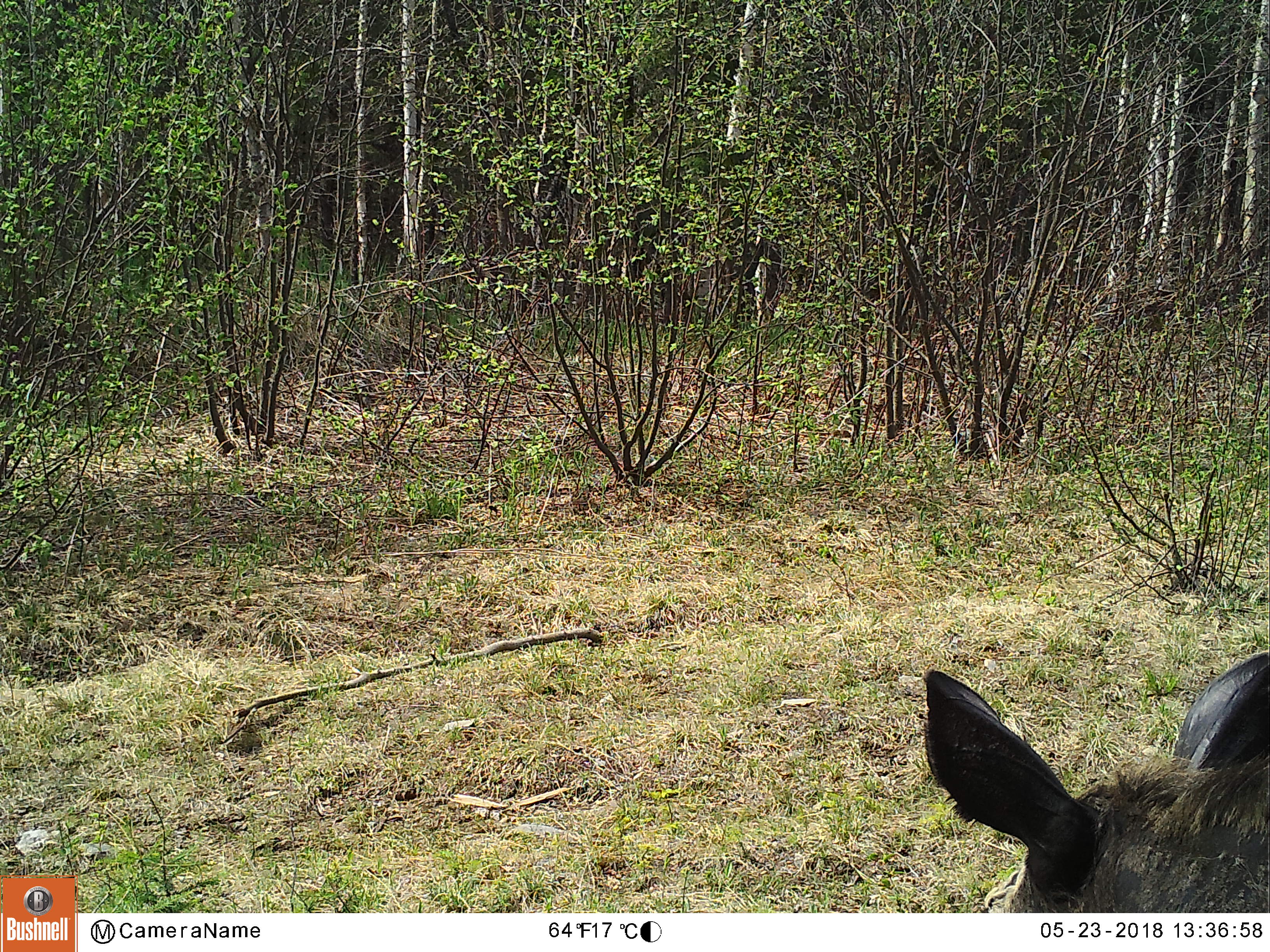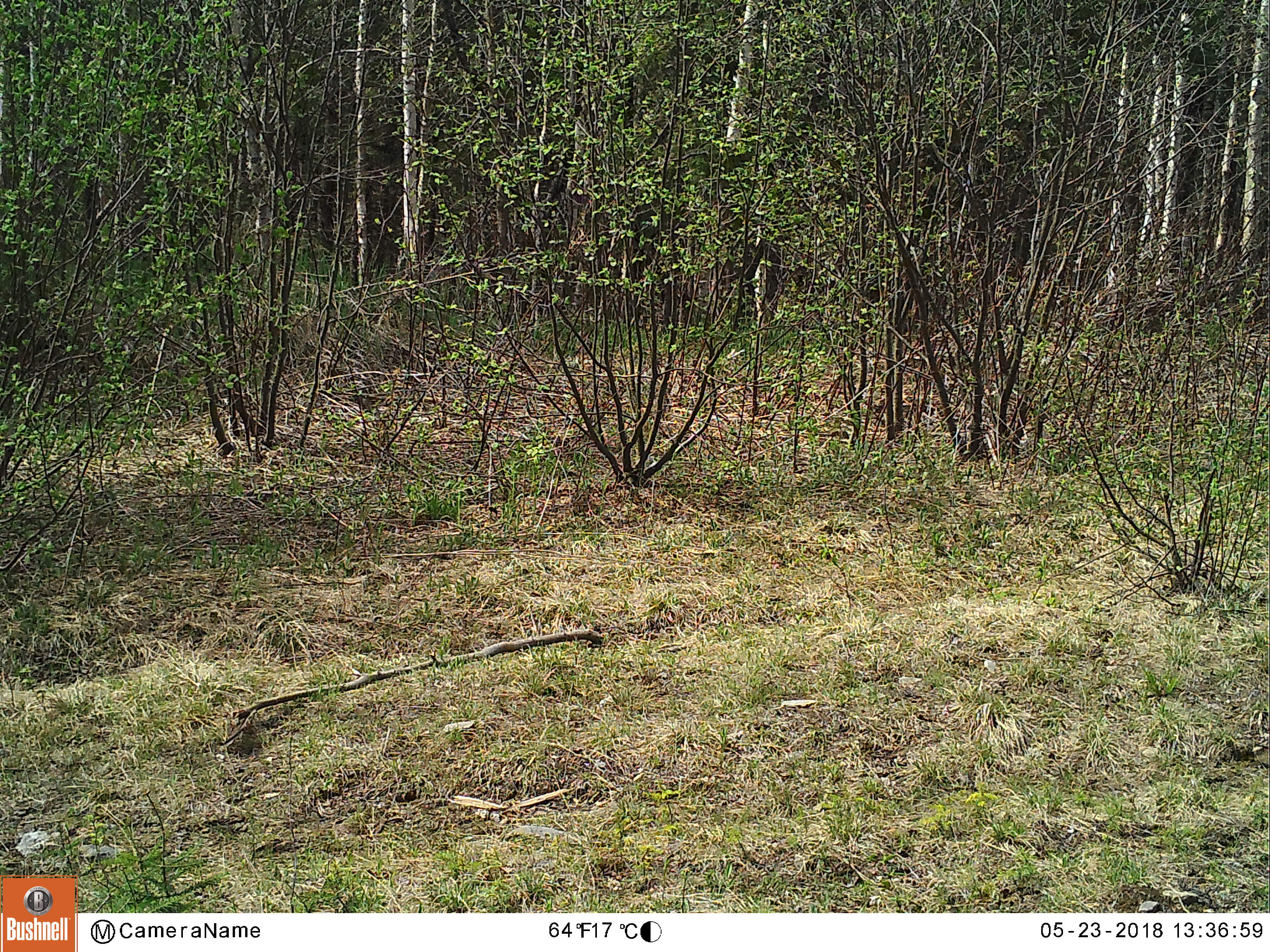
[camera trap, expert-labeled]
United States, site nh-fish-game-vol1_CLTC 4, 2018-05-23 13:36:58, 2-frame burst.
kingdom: Animalia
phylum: Chordata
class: Mammalia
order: Artiodactyla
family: Cervidae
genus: Alces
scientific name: Alces alces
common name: moose